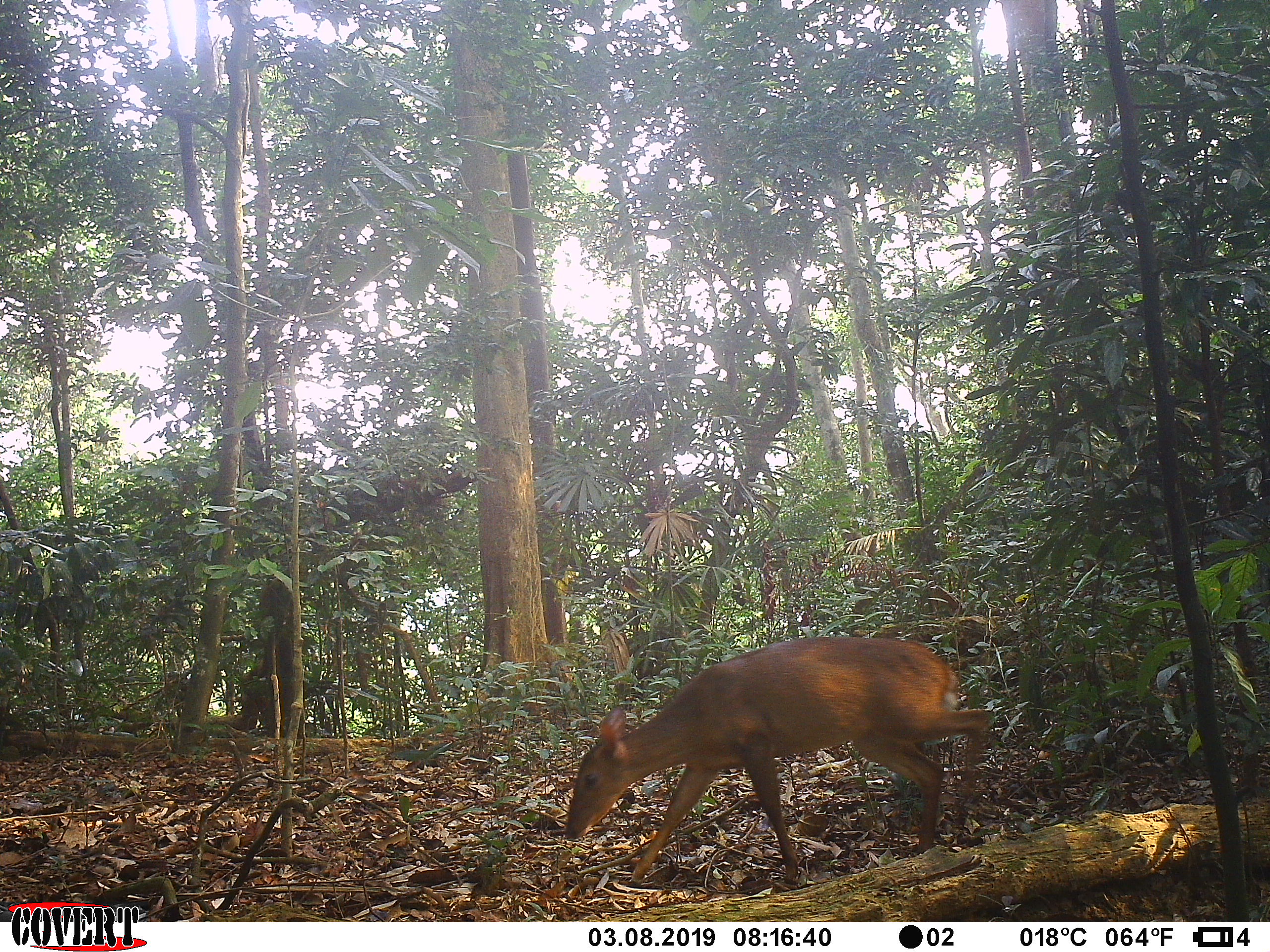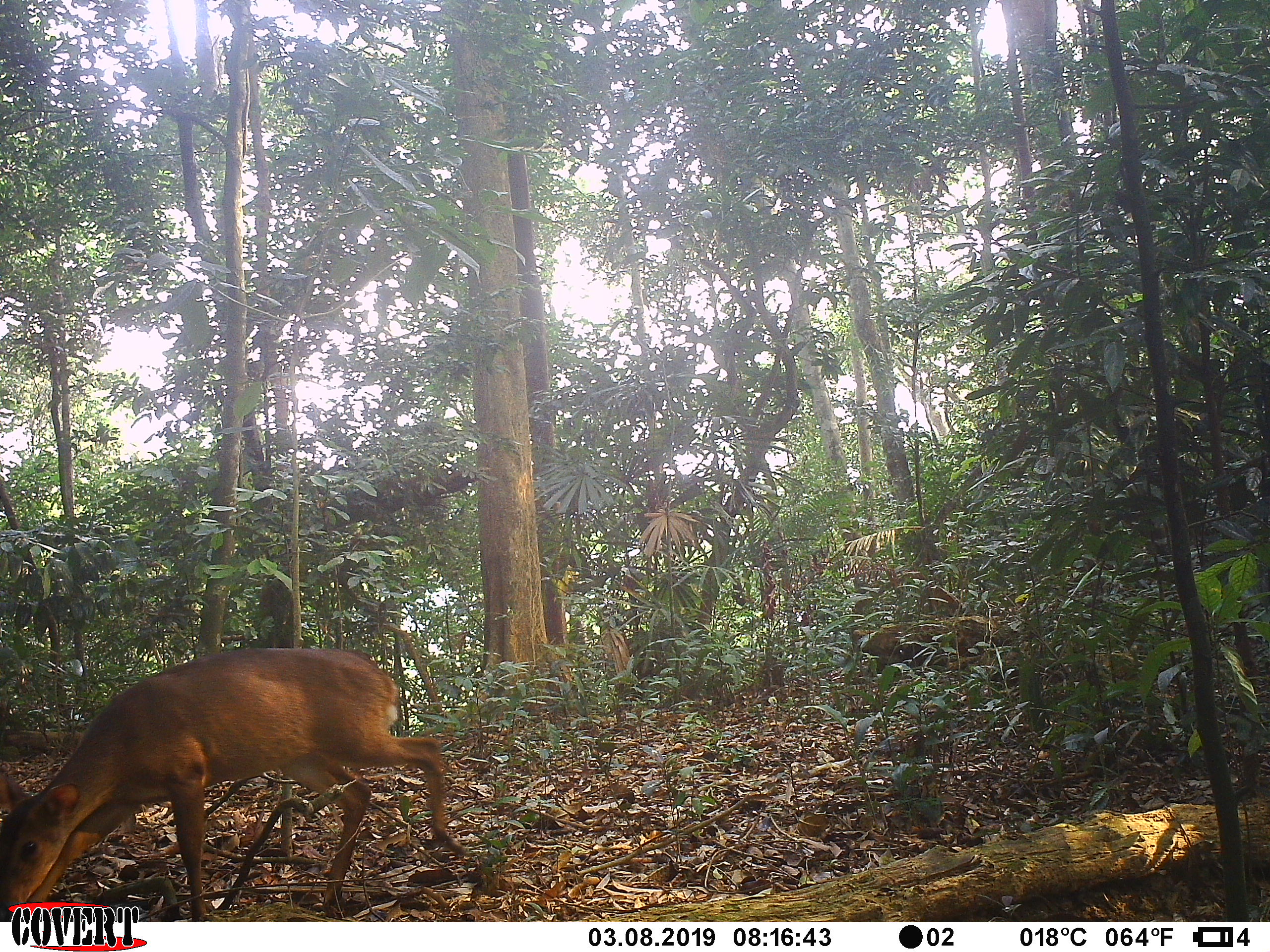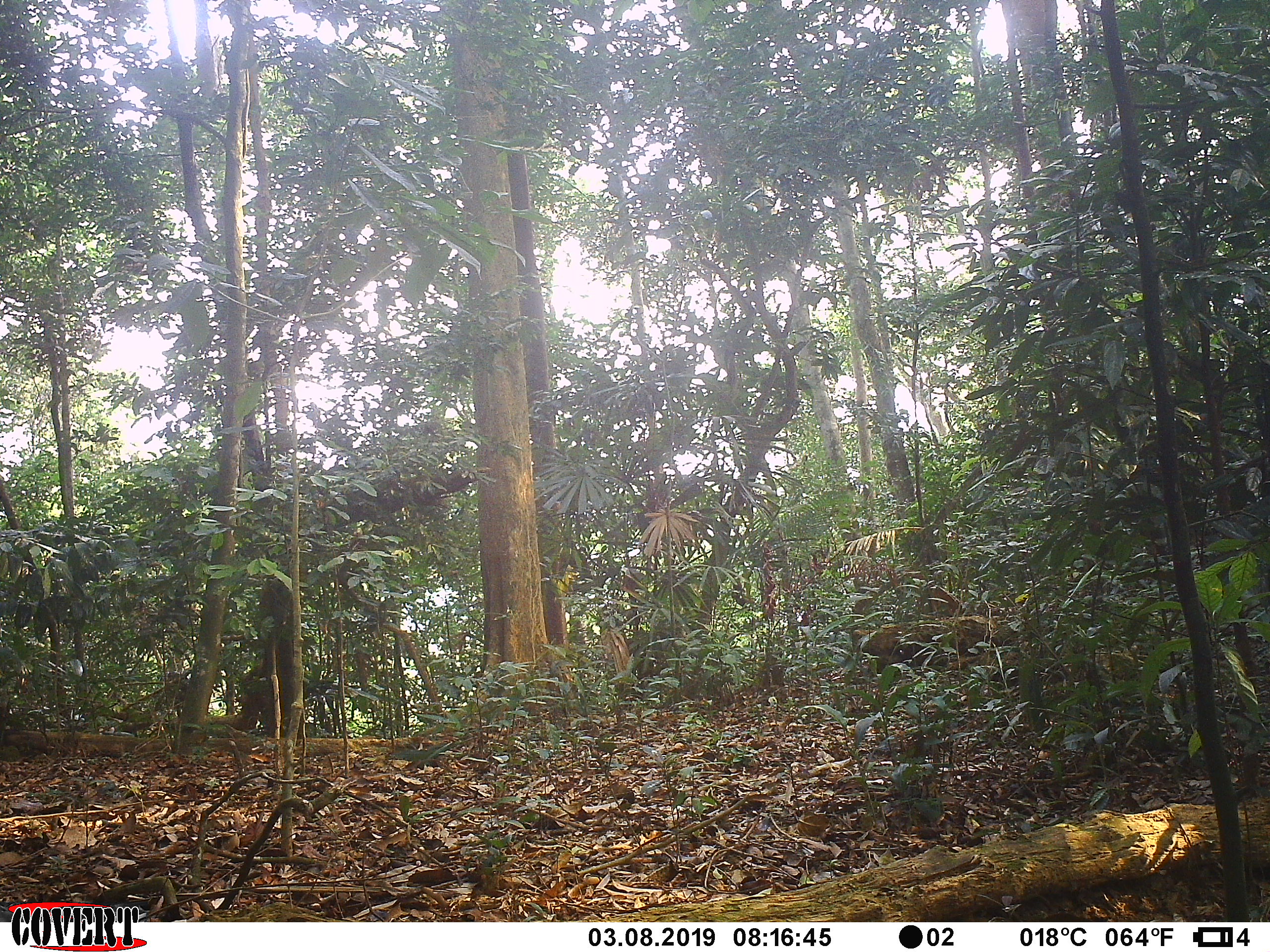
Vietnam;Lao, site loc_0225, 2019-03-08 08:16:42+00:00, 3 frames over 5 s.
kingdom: Animalia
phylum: Chordata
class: Mammalia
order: Artiodactyla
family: Cervidae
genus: Muntiacus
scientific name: Muntiacus vuquangensis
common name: large-antlered muntjac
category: large antlered muntjac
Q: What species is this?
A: Large antlered muntjac (large-antlered muntjac) (Muntiacus vuquangensis).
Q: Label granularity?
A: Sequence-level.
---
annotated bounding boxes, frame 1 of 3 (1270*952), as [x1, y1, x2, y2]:
large antlered muntjac: [564, 633, 988, 889]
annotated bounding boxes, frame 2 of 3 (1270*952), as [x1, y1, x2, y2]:
large antlered muntjac: [0, 647, 473, 922]